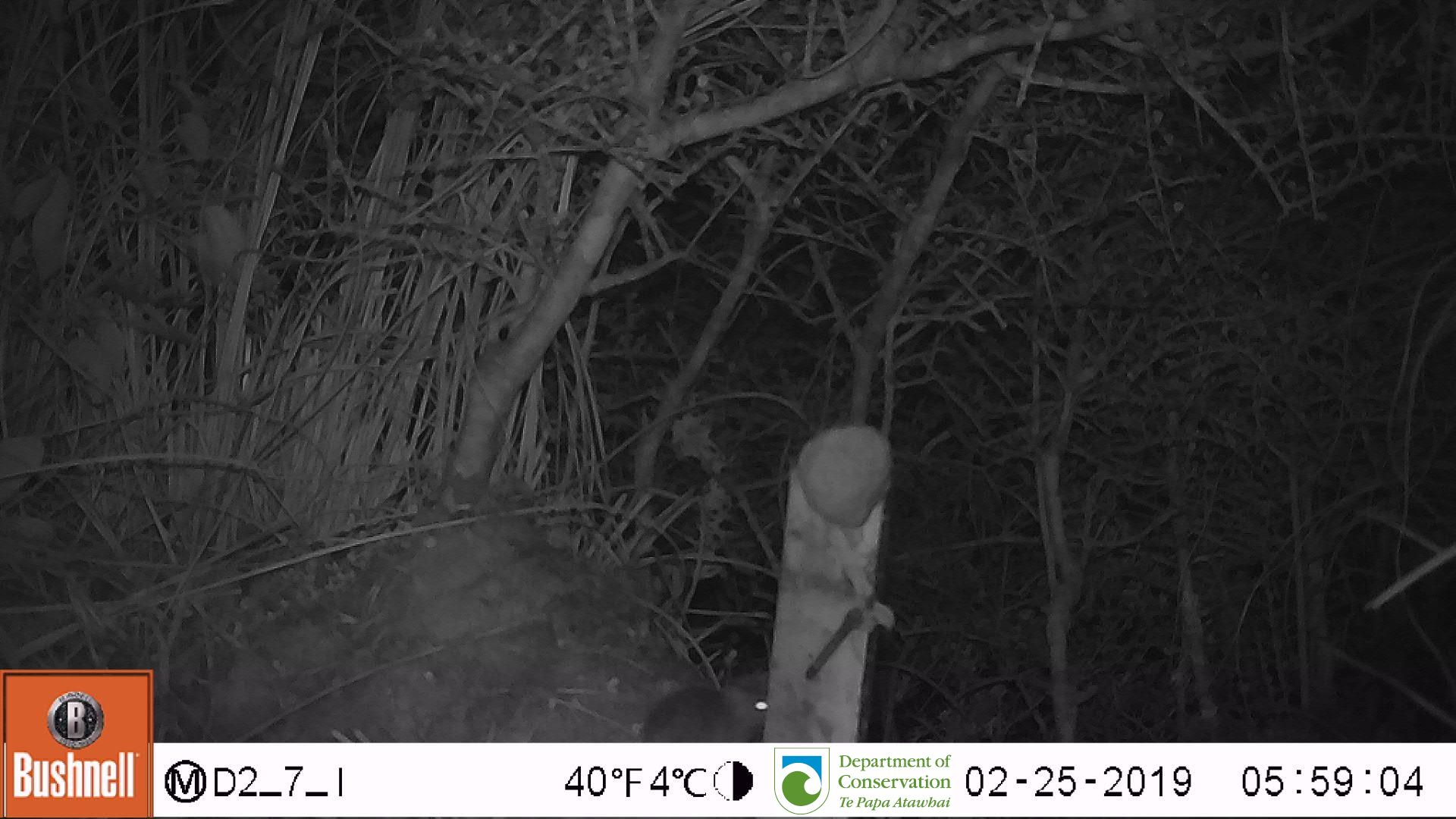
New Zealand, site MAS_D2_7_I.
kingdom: Animalia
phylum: Chordata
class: Mammalia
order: Rodentia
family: Muridae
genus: Mus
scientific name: Mus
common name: mouse